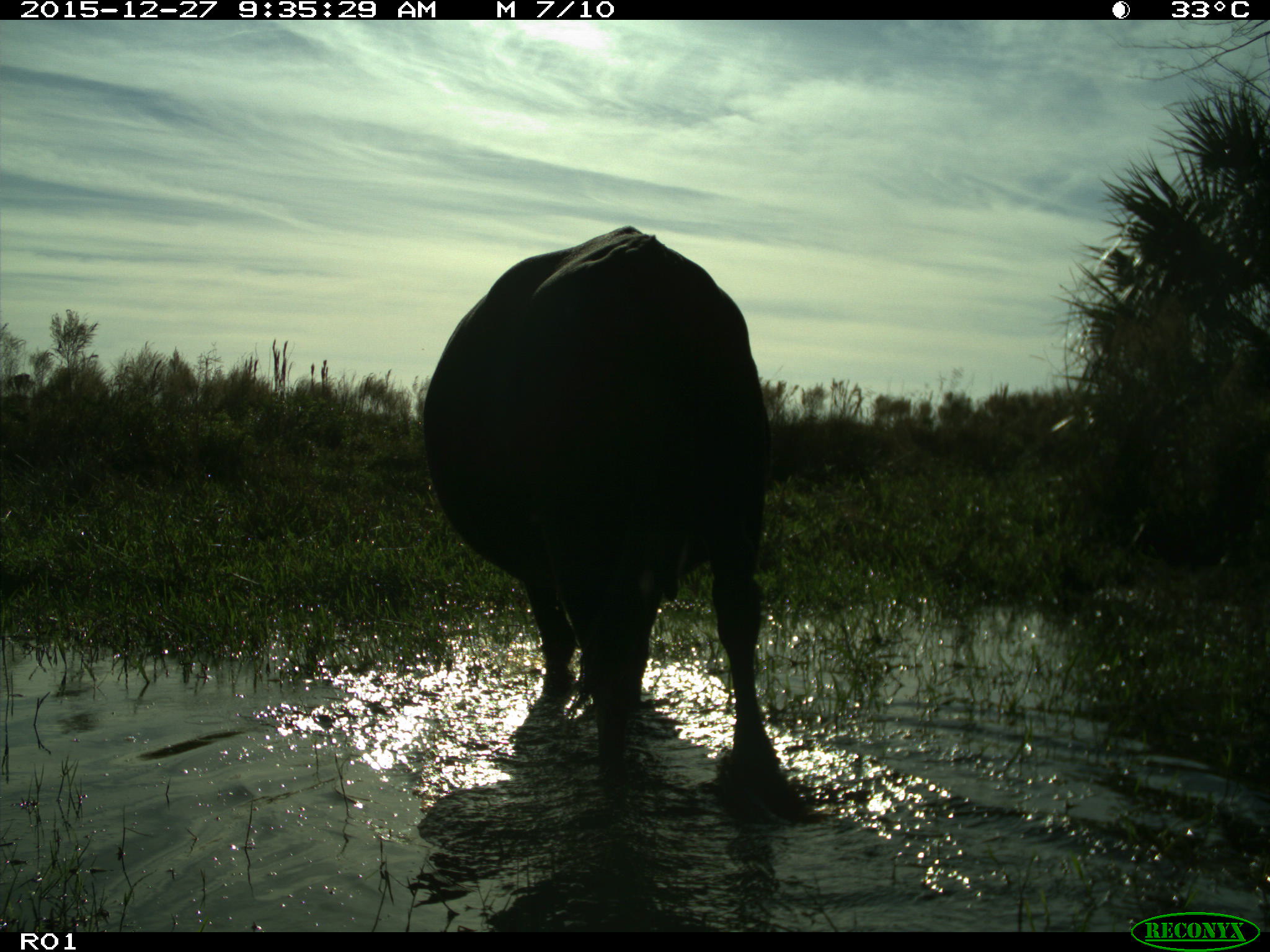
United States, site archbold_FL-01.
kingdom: Animalia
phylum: Chordata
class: Mammalia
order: Artiodactyla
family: Bovidae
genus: Bos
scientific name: Bos taurus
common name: domestic cow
Bos taurus (domestic cow).